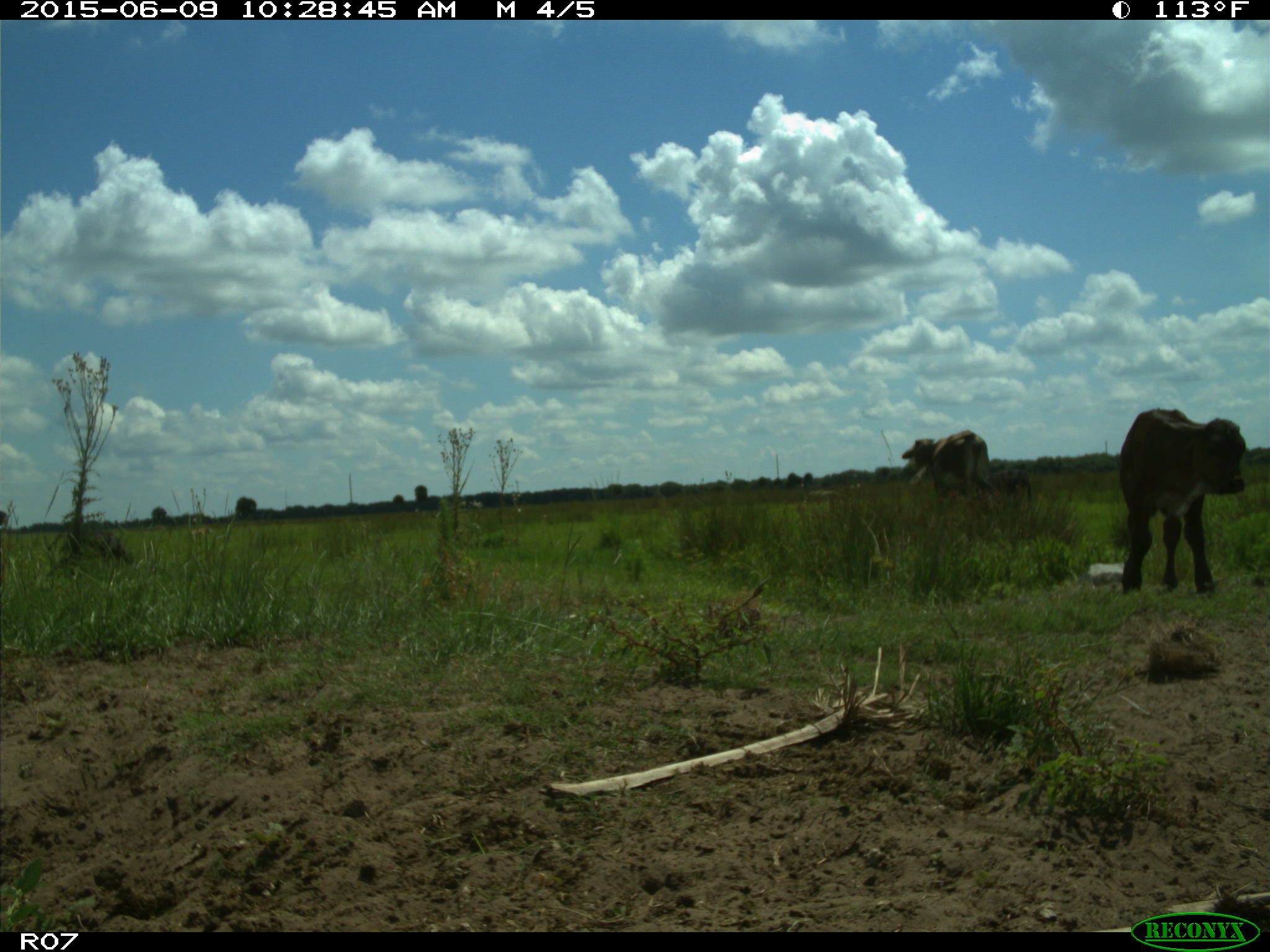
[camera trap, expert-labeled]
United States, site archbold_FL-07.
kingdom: Animalia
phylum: Chordata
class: Mammalia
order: Artiodactyla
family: Bovidae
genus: Bos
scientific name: Bos taurus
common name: domestic cow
Bos taurus (domestic cow).